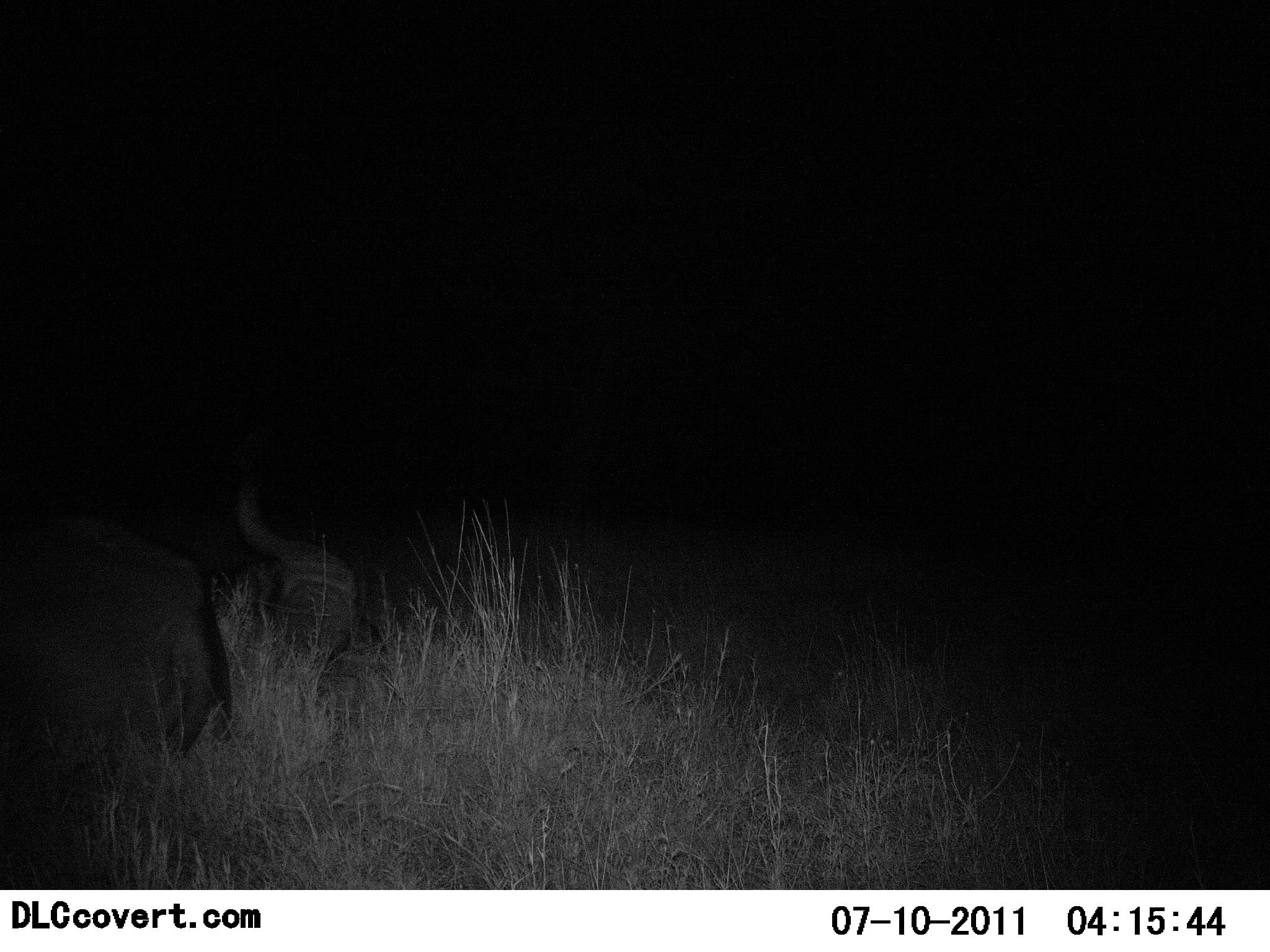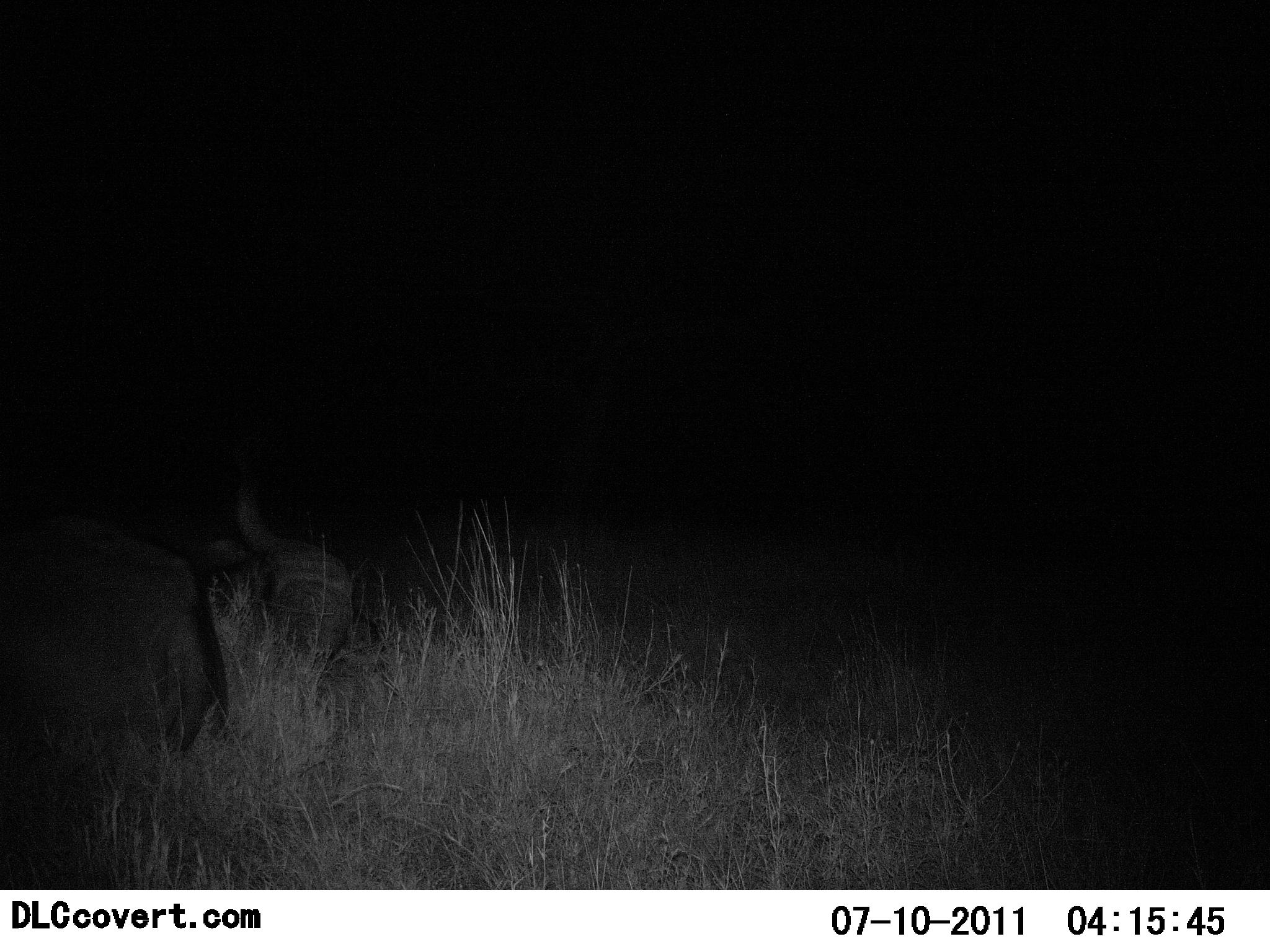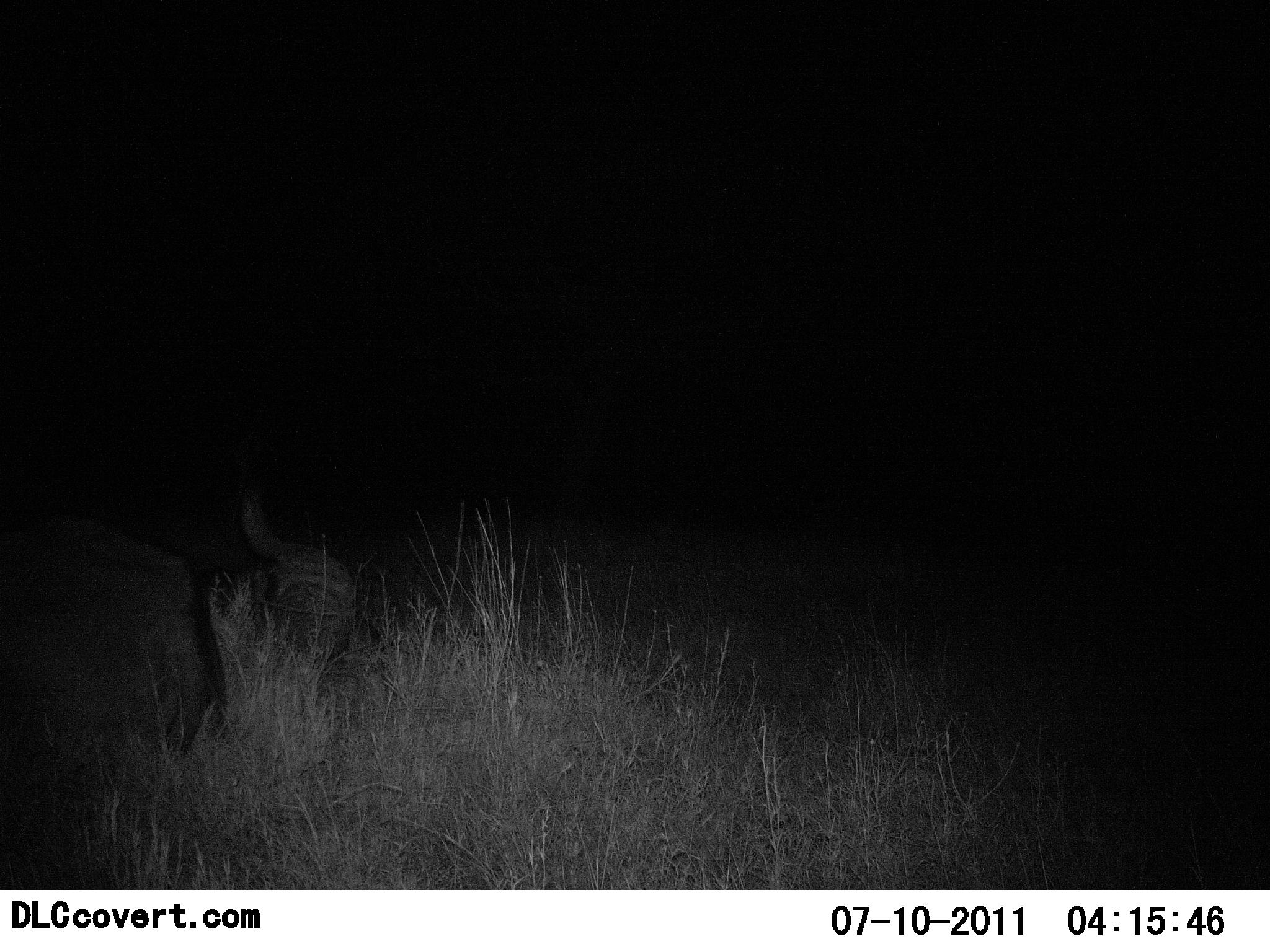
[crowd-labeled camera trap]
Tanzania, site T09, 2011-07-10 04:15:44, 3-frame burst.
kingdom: Animalia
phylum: Chordata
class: Mammalia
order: Artiodactyla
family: Bovidae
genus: Syncerus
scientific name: Syncerus caffer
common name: cape buffalo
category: buffalo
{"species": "buffalo (cape buffalo) (Syncerus caffer)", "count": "1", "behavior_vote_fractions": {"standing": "25%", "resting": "62%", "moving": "0%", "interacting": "12%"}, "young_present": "0%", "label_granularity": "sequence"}